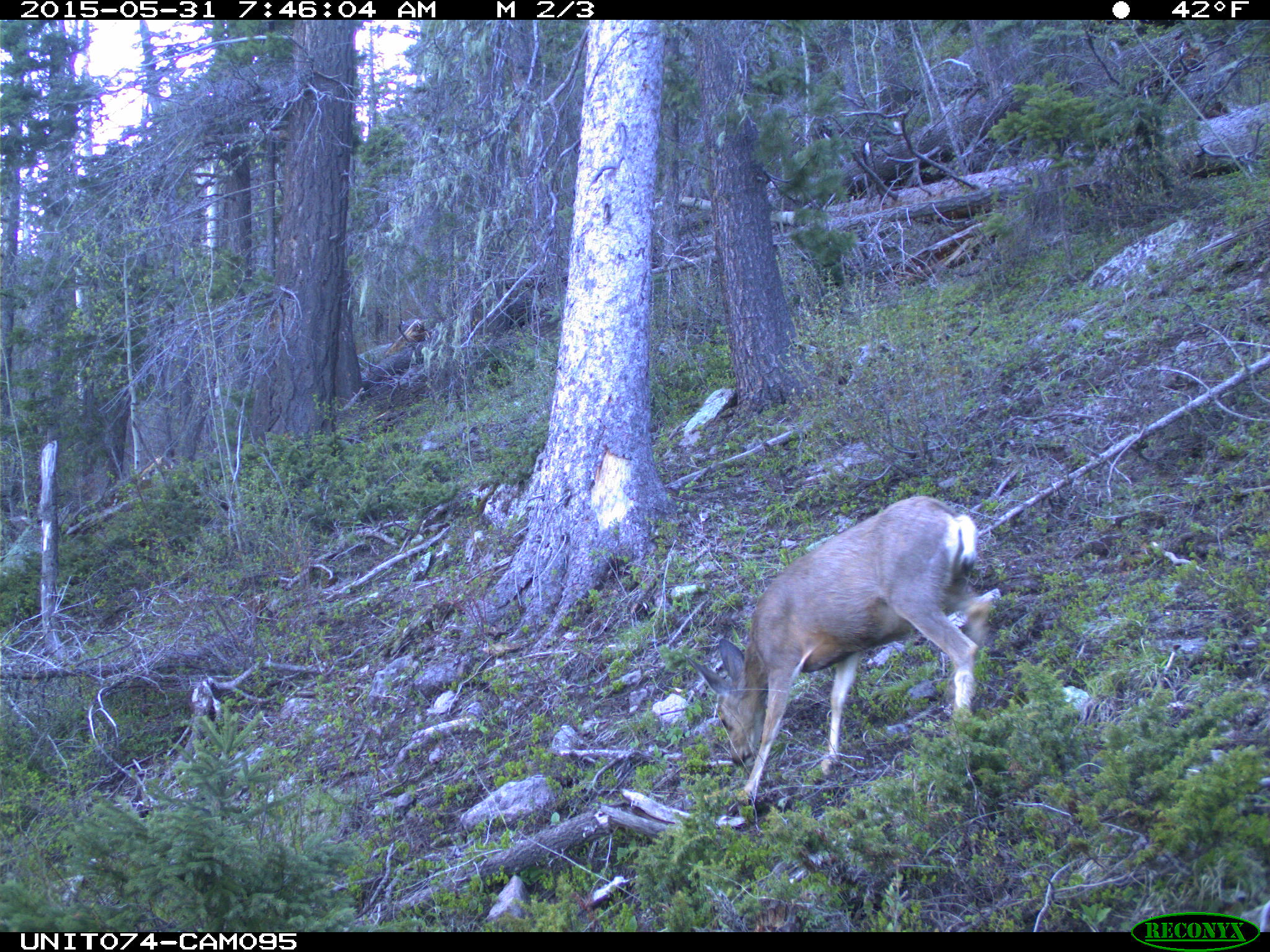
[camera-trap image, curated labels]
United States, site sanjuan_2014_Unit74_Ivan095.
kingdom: Animalia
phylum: Chordata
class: Mammalia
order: Artiodactyla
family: Cervidae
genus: Odocoileus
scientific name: Odocoileus hemionus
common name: mule deer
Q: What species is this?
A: Odocoileus hemionus (mule deer).